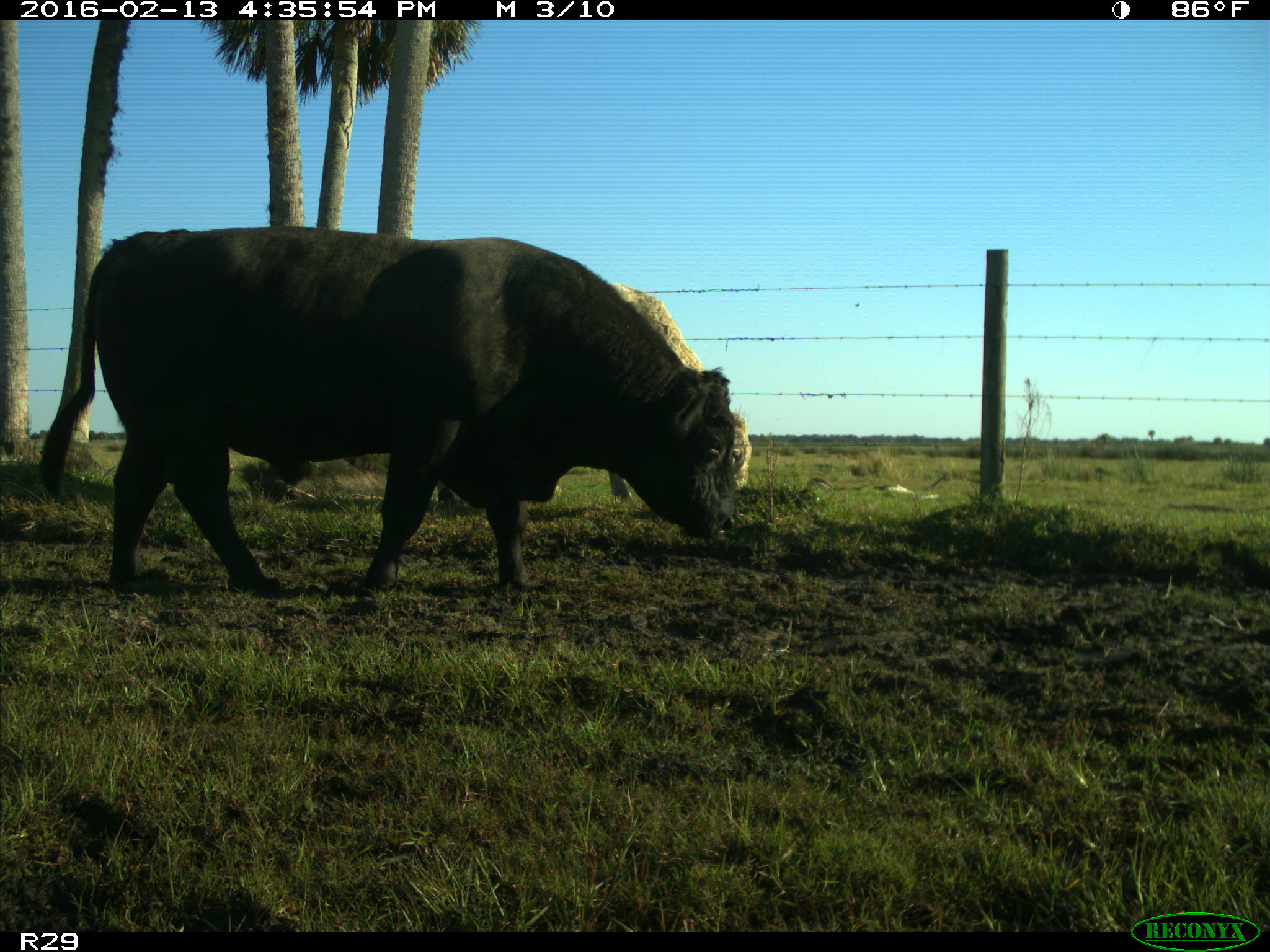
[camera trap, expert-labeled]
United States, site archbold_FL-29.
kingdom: Animalia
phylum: Chordata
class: Mammalia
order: Artiodactyla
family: Bovidae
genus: Bos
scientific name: Bos taurus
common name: domestic cow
Bos taurus (domestic cow).